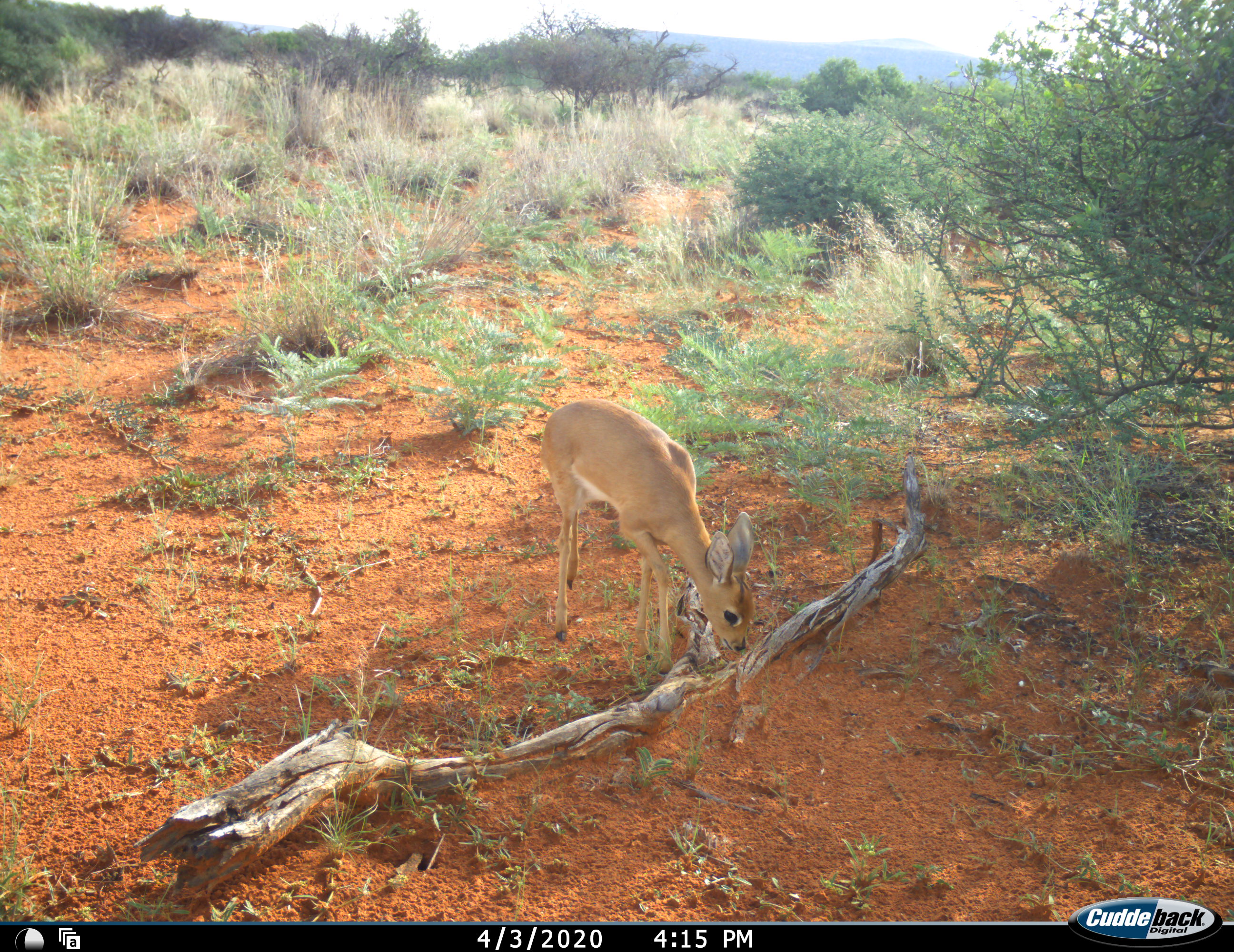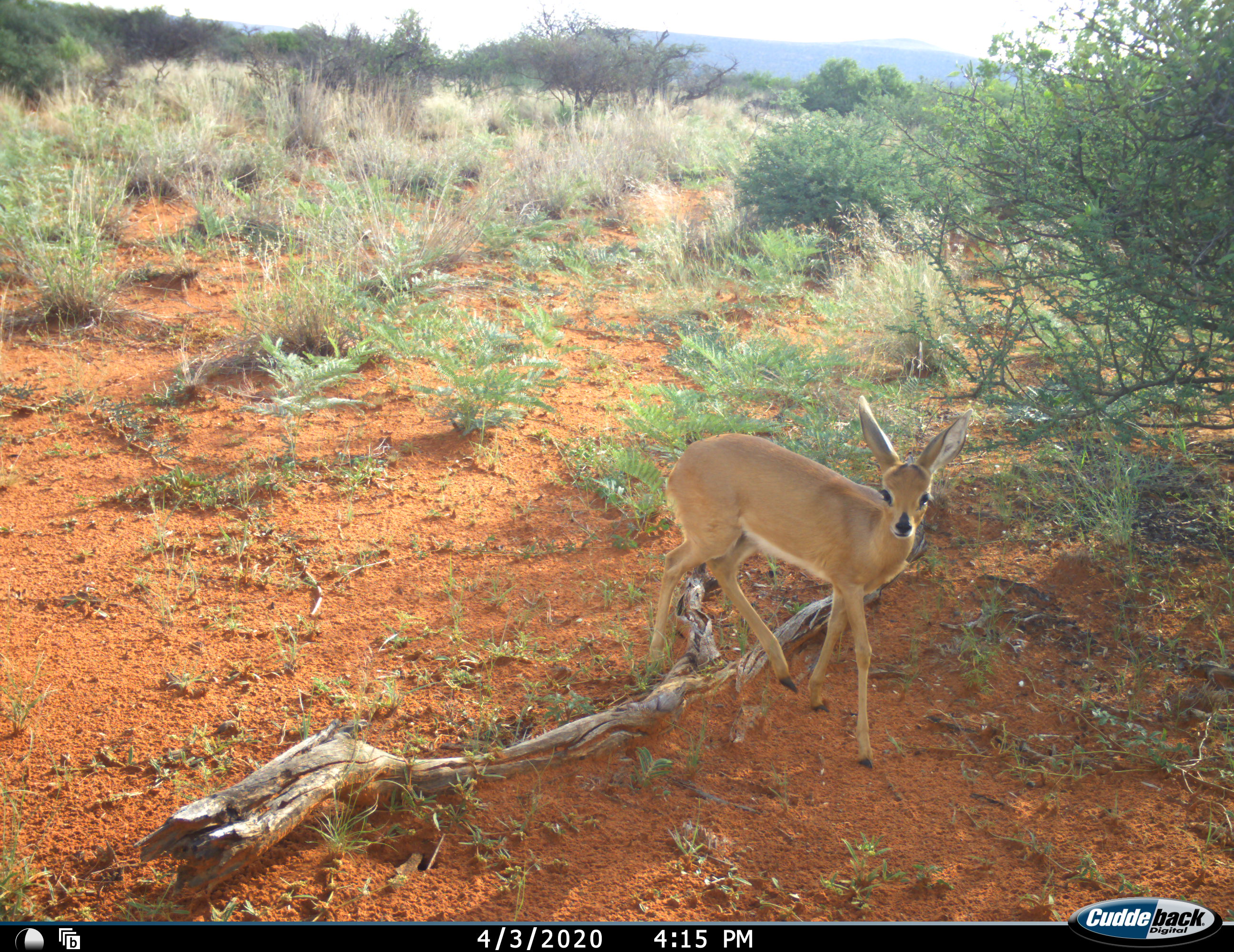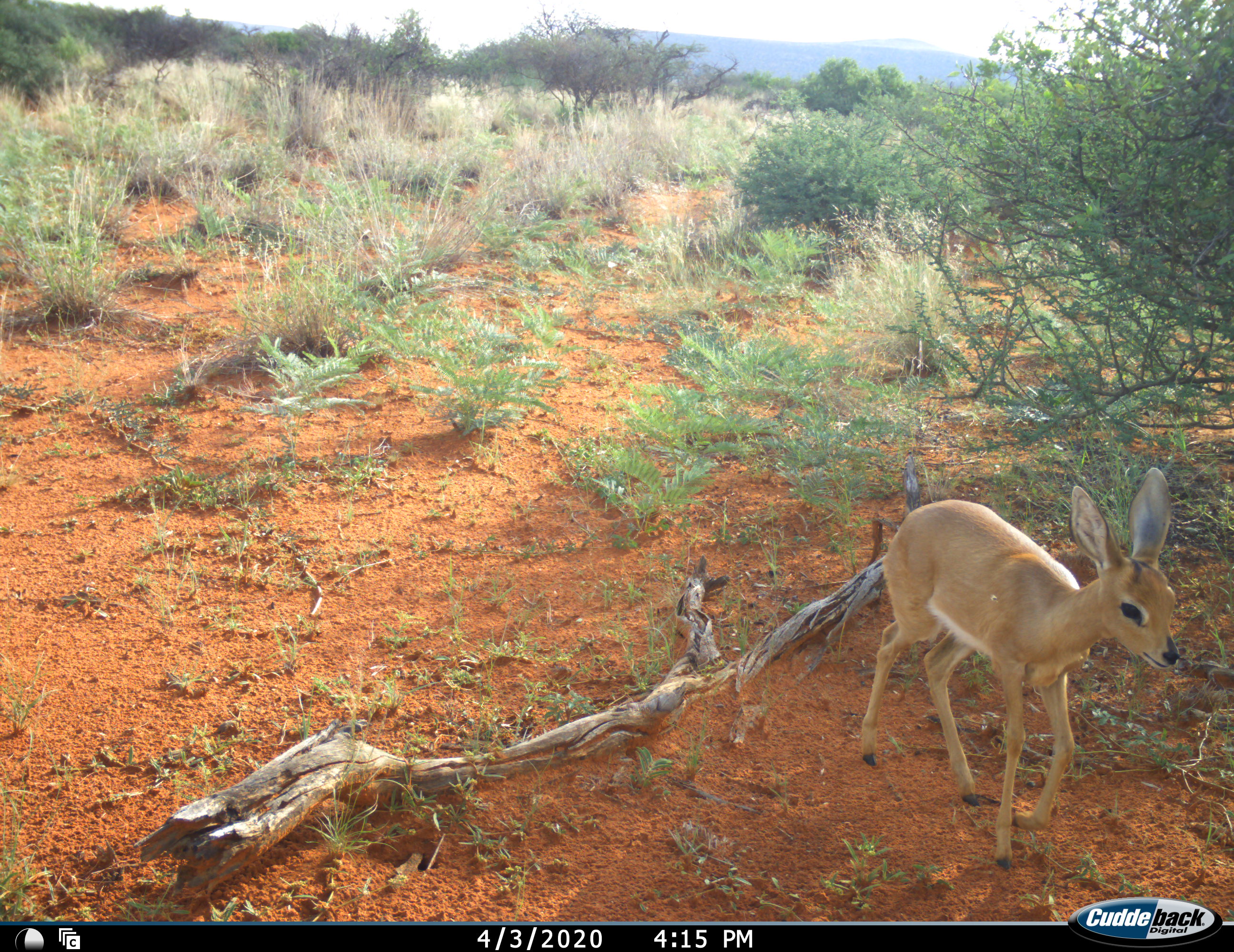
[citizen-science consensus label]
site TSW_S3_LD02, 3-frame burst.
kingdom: Animalia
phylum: Chordata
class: Mammalia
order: Artiodactyla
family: Bovidae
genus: Raphicerus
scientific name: Raphicerus campestris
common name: steenbok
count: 1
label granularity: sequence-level